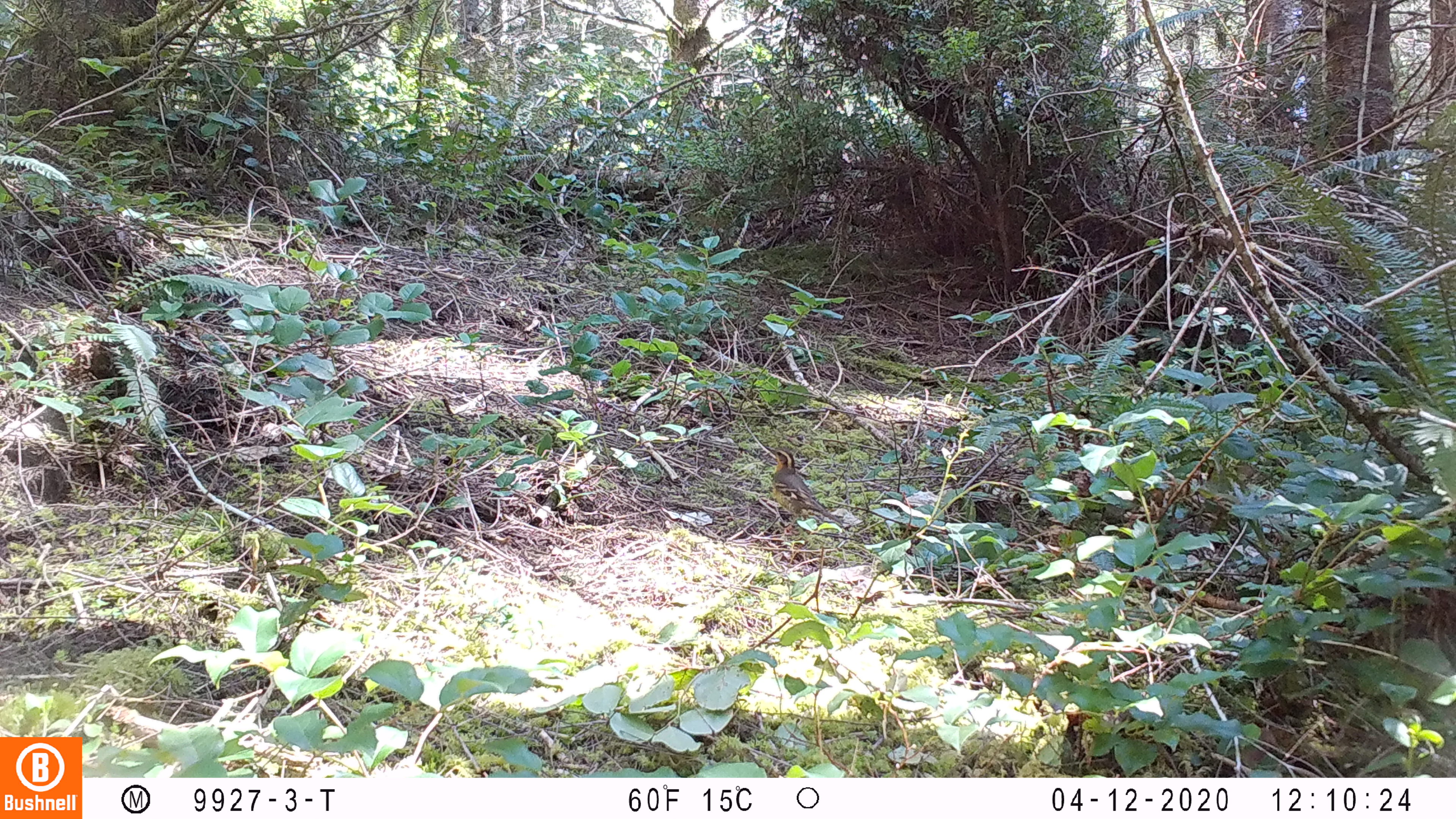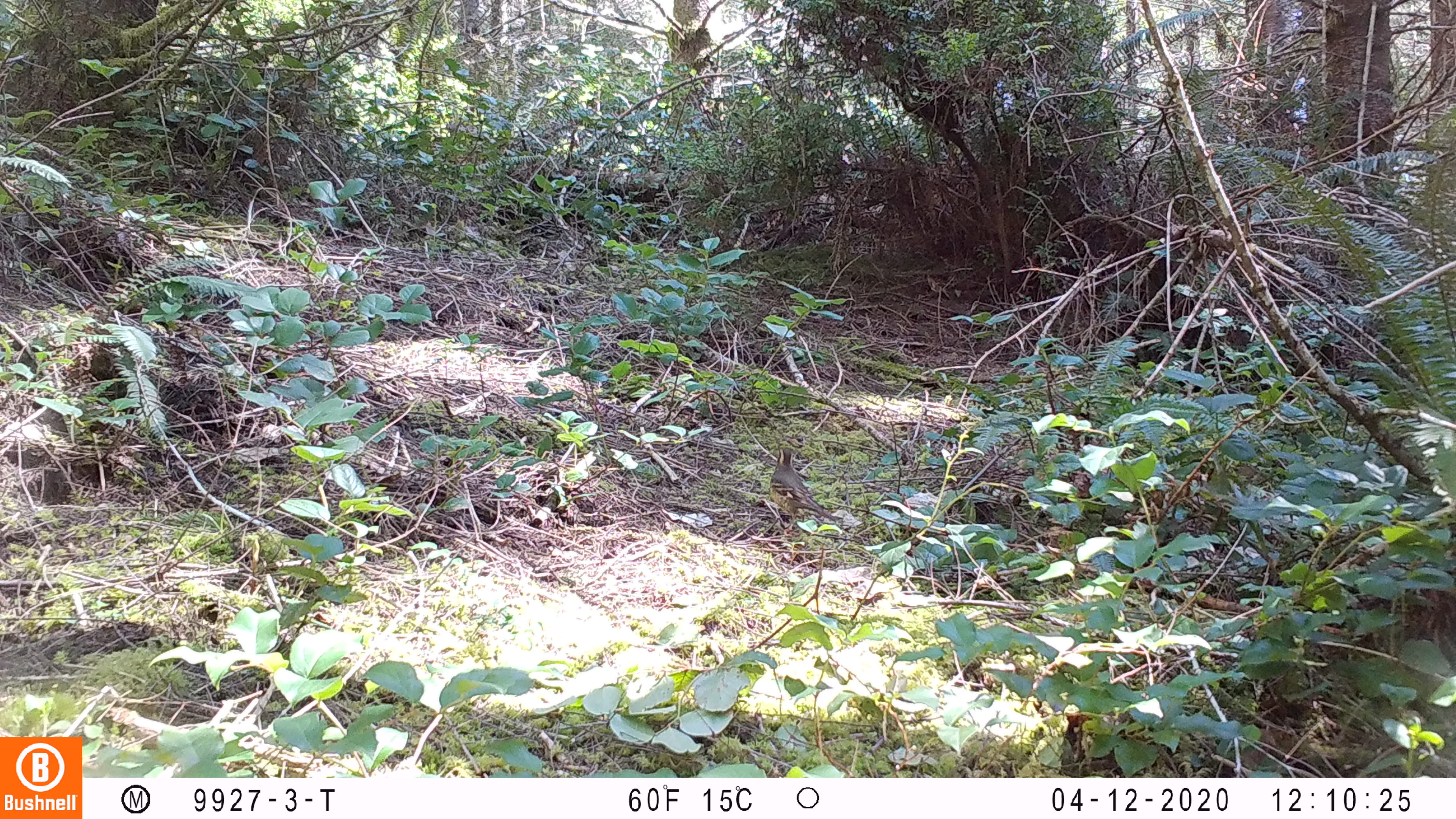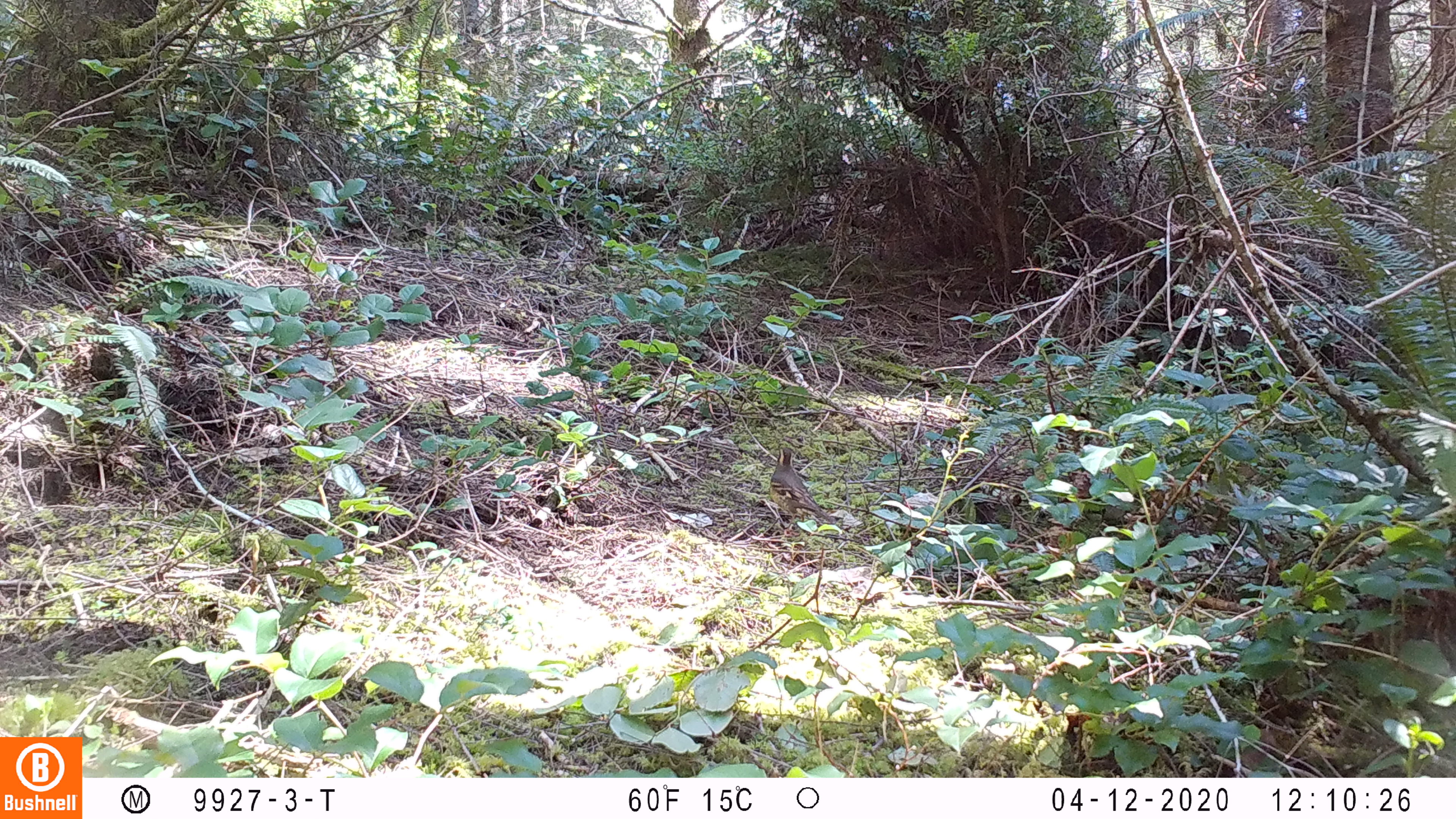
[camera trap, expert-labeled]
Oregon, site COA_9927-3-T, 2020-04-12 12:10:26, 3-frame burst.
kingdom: Animalia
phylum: Chordata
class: Aves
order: Passeriformes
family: Turdidae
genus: Ixoreus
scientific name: Ixoreus naevius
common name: varied thrush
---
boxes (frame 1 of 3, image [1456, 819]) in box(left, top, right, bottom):
varied thrush: box(766, 444, 843, 531)